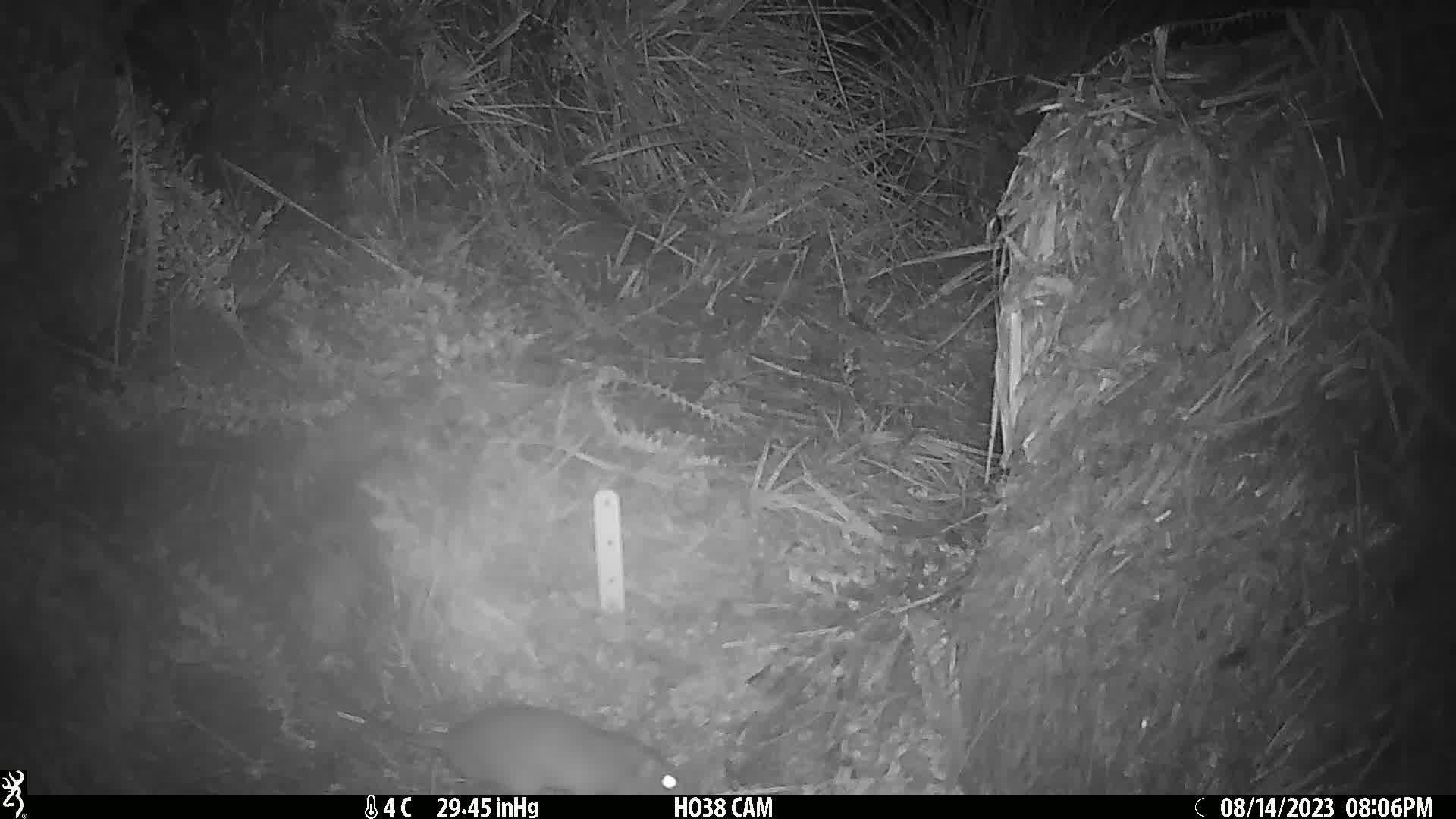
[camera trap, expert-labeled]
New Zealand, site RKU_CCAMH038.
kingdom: Animalia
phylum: Chordata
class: Mammalia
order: Rodentia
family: Muridae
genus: Rattus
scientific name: Rattus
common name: rat